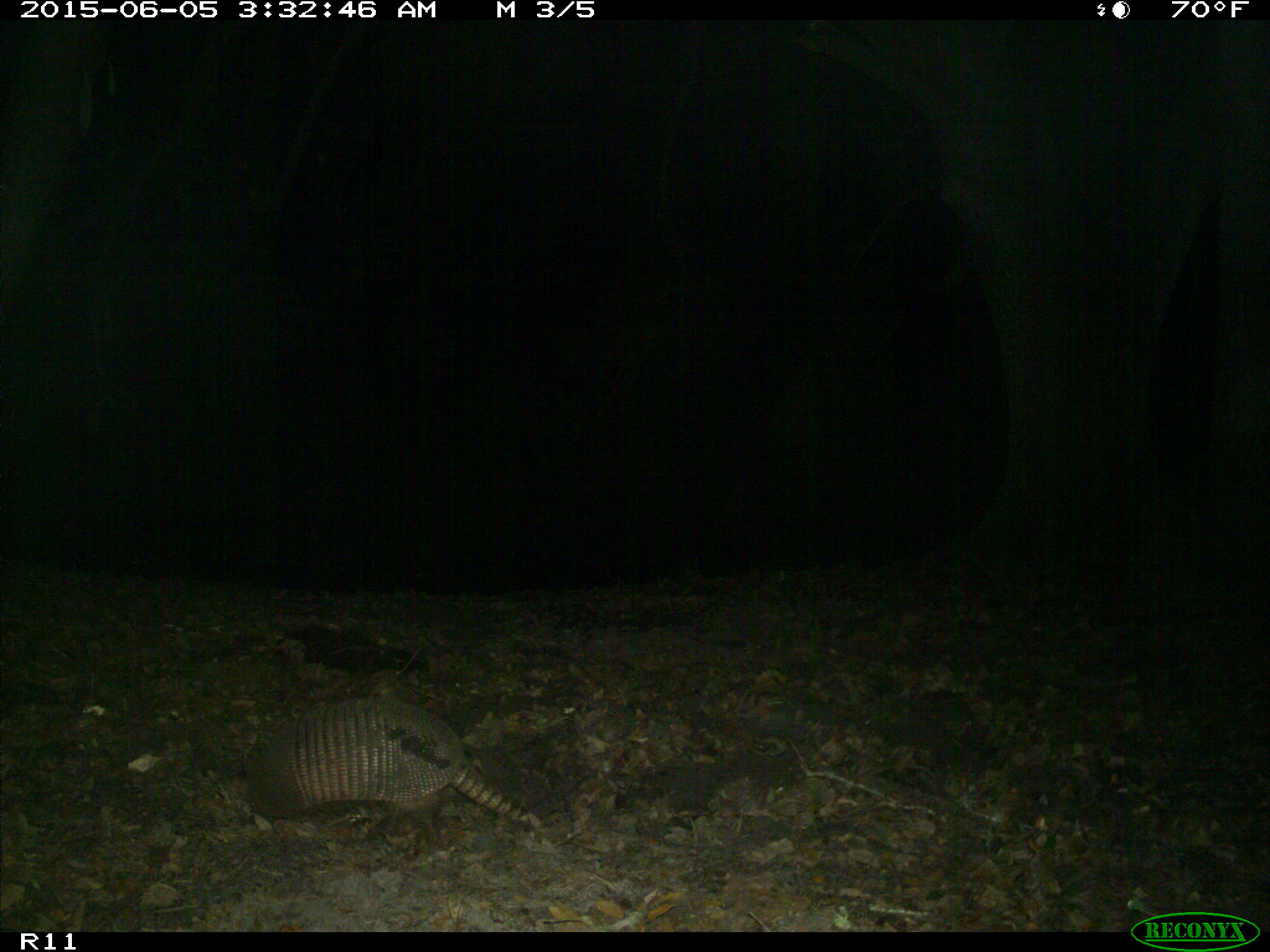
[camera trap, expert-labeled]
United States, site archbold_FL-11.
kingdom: Animalia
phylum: Chordata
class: Mammalia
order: Cingulata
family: Dasypodidae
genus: Dasypus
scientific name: Dasypus novemcinctus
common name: nine-banded armadillo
Dasypus novemcinctus (nine-banded armadillo).